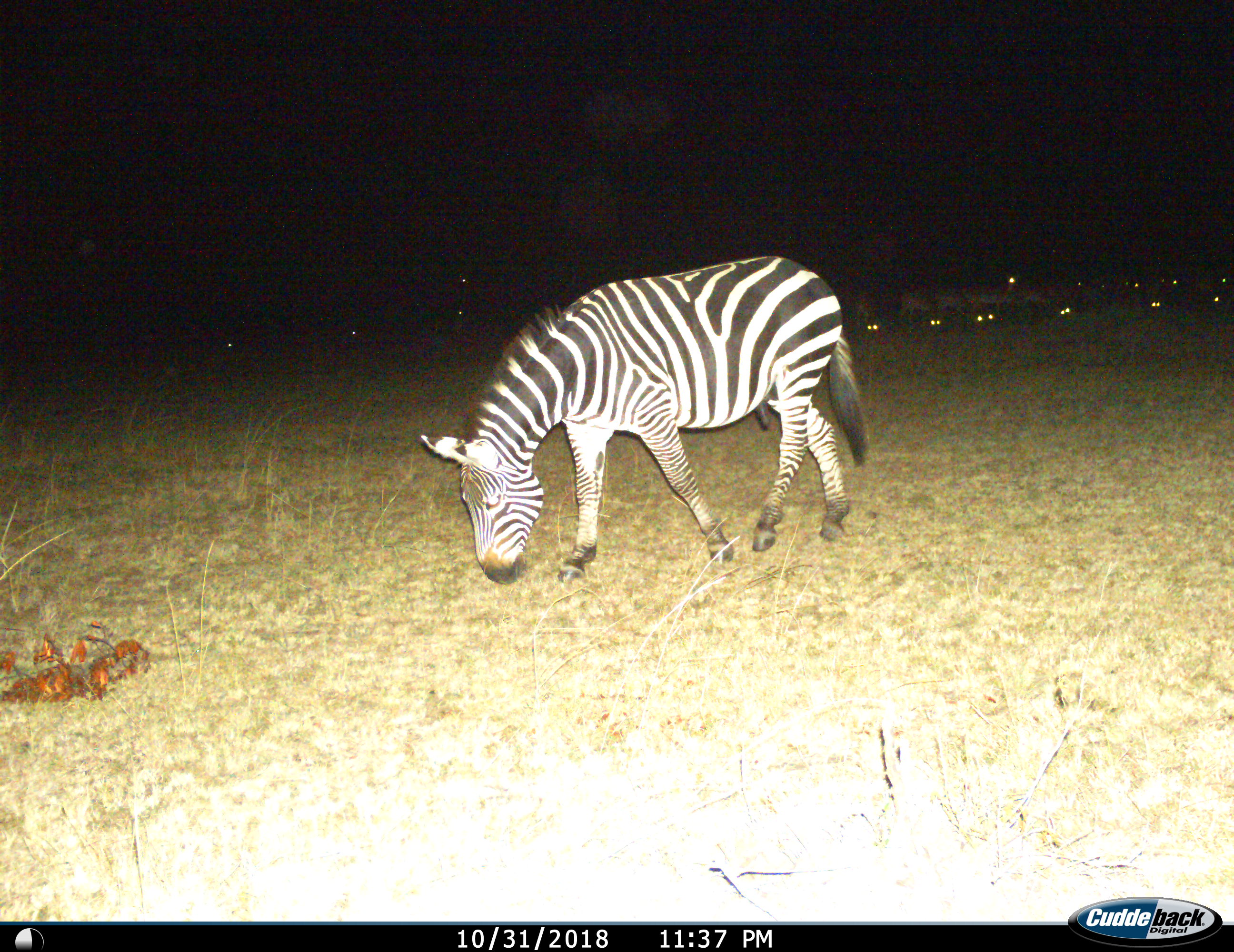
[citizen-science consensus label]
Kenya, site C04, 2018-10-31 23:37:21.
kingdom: Animalia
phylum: Chordata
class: Mammalia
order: Perissodactyla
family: Equidae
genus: Equus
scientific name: Equus quagga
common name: plains zebra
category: zebra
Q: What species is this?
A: Zebra (plains zebra) (Equus quagga).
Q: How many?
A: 1.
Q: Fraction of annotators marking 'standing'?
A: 0%.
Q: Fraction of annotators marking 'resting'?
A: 0%.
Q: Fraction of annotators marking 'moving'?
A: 10%.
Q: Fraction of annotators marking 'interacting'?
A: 0%.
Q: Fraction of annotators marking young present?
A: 0%.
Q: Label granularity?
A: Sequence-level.